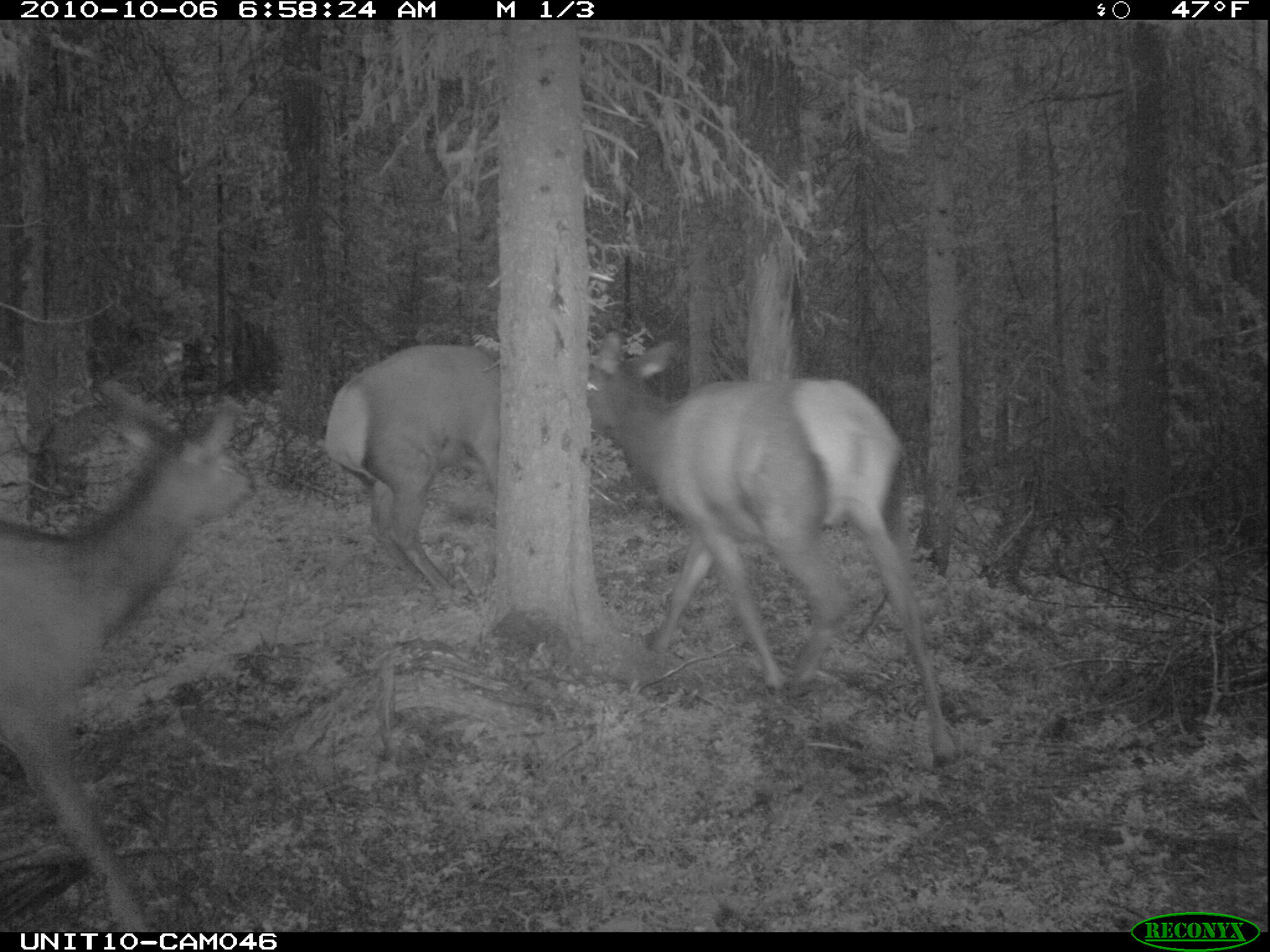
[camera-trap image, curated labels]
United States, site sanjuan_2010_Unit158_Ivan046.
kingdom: Animalia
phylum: Chordata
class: Mammalia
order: Artiodactyla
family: Cervidae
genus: Cervus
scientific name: Cervus elaphus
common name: red deer